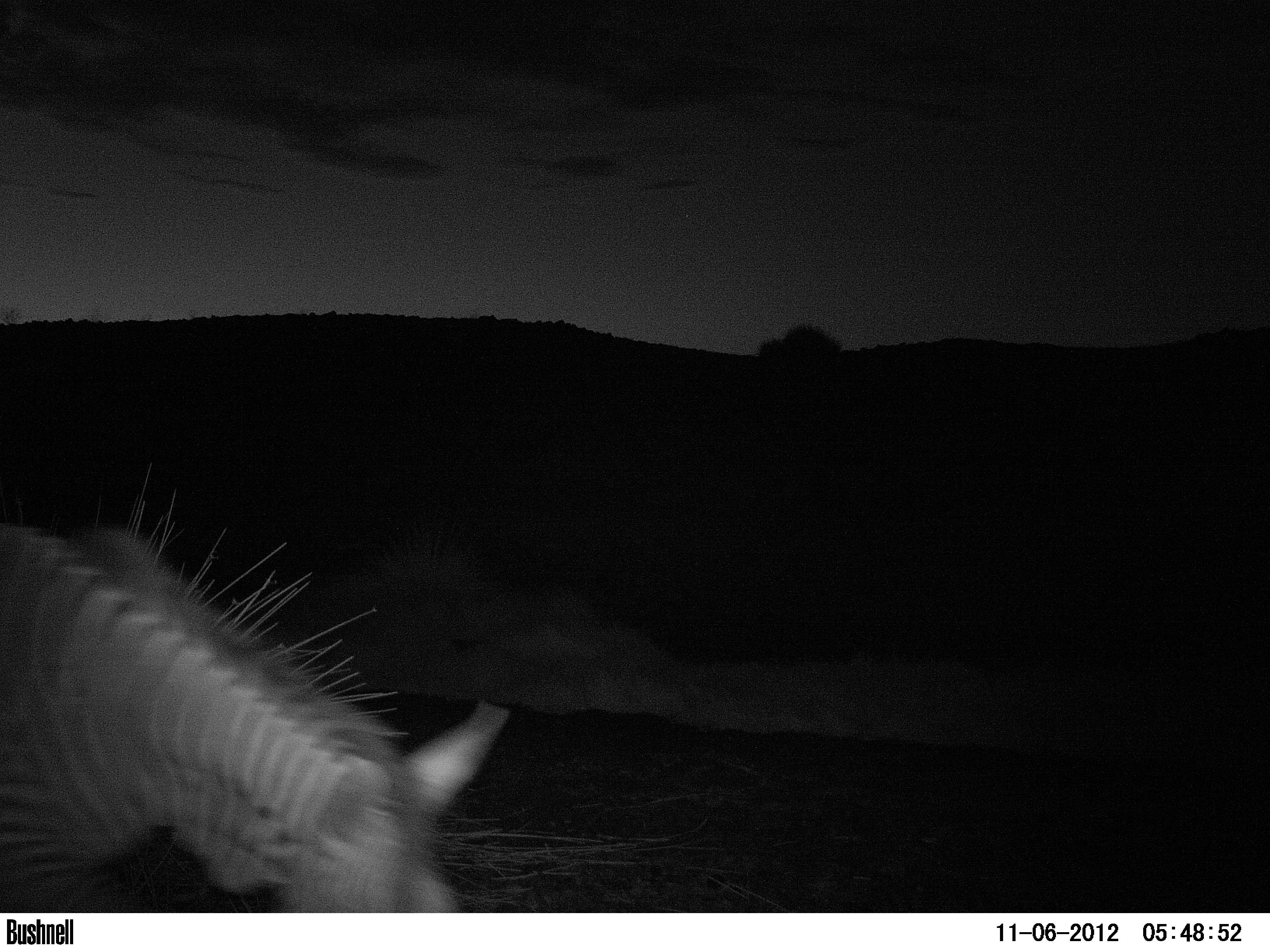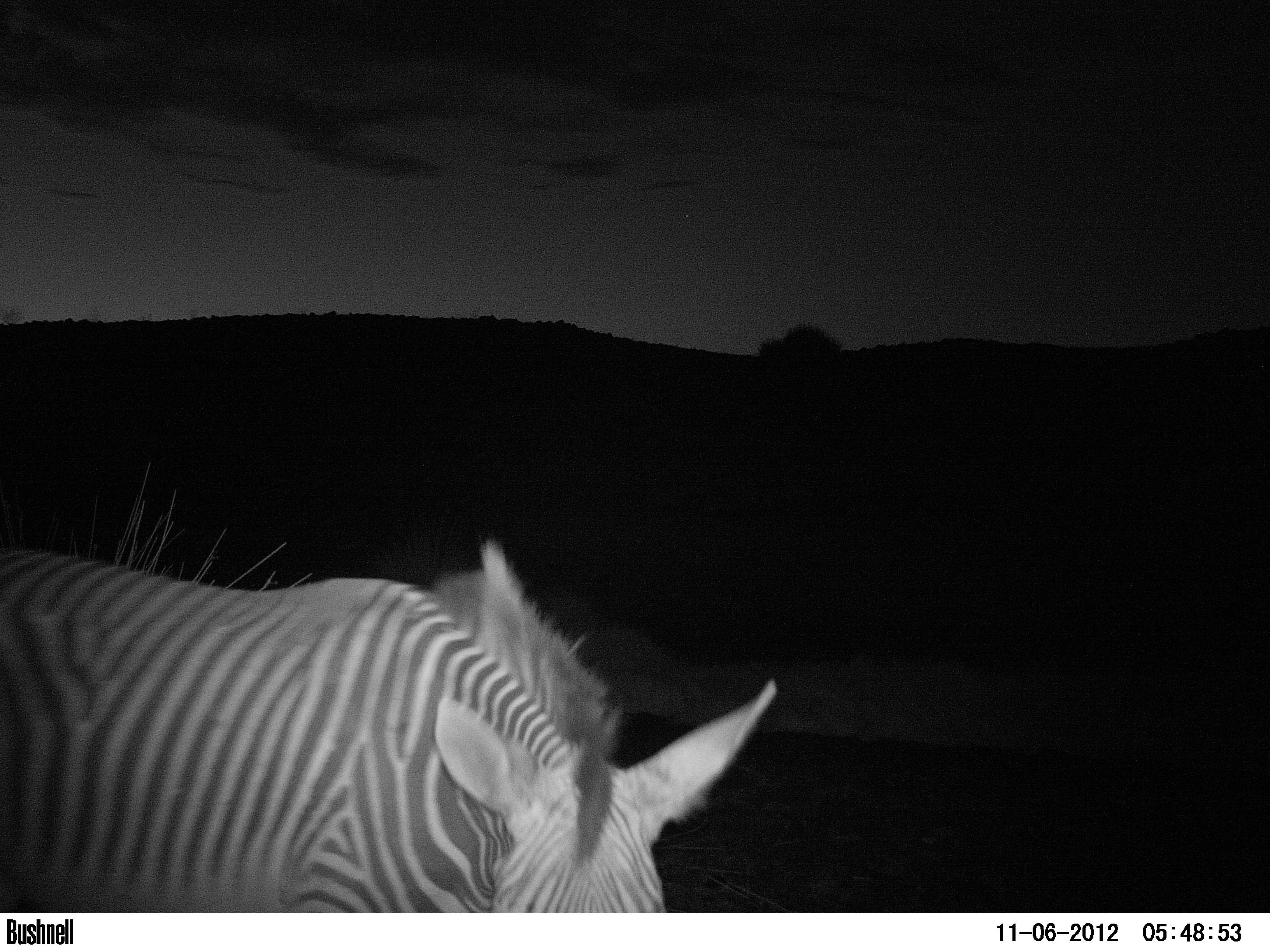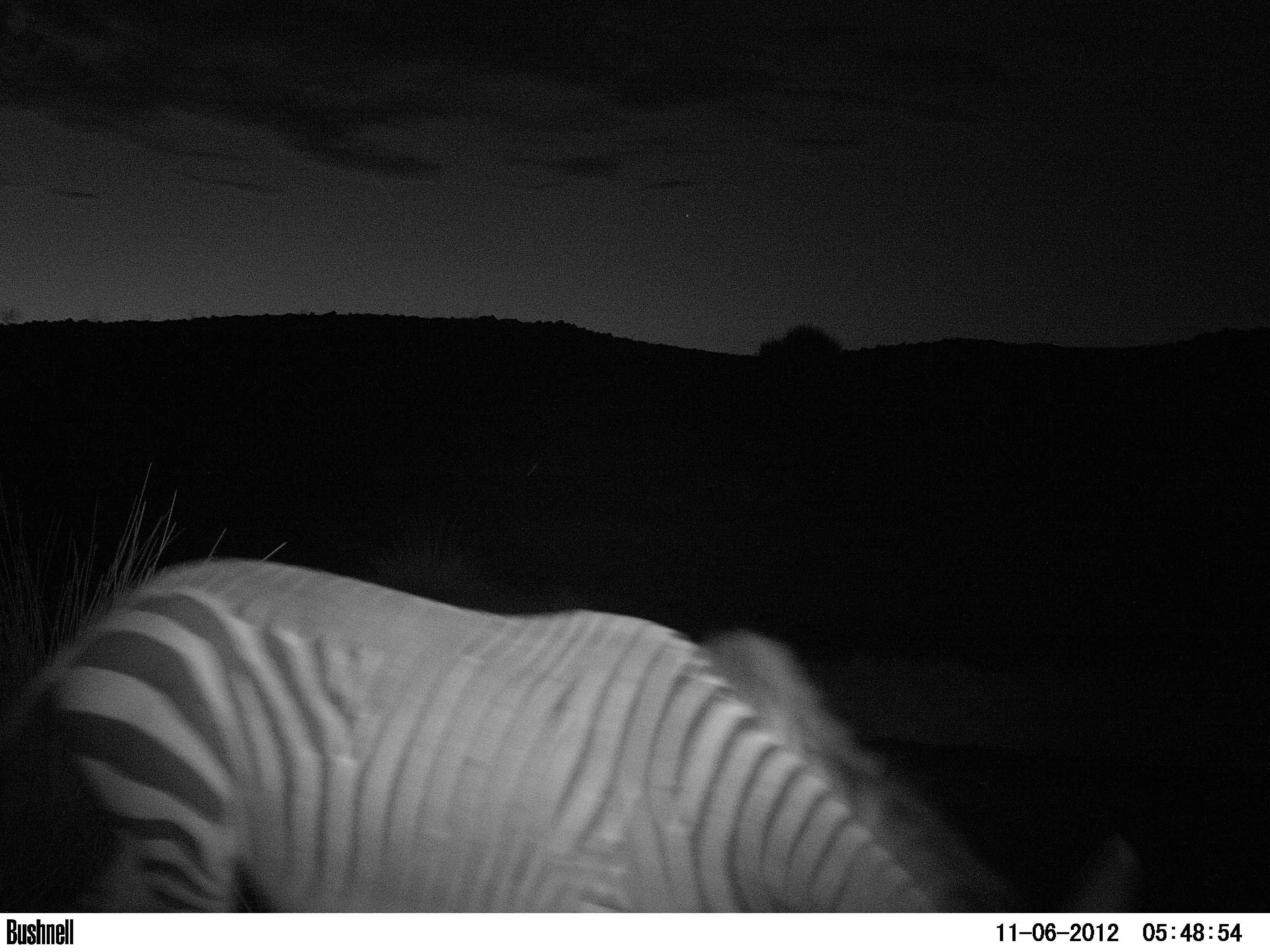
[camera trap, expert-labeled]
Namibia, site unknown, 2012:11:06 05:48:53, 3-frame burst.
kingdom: Animalia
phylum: Chordata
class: Mammalia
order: Perissodactyla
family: Equidae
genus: Equus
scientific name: Equus zebra hartmannae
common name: hartmann's mountain zebra